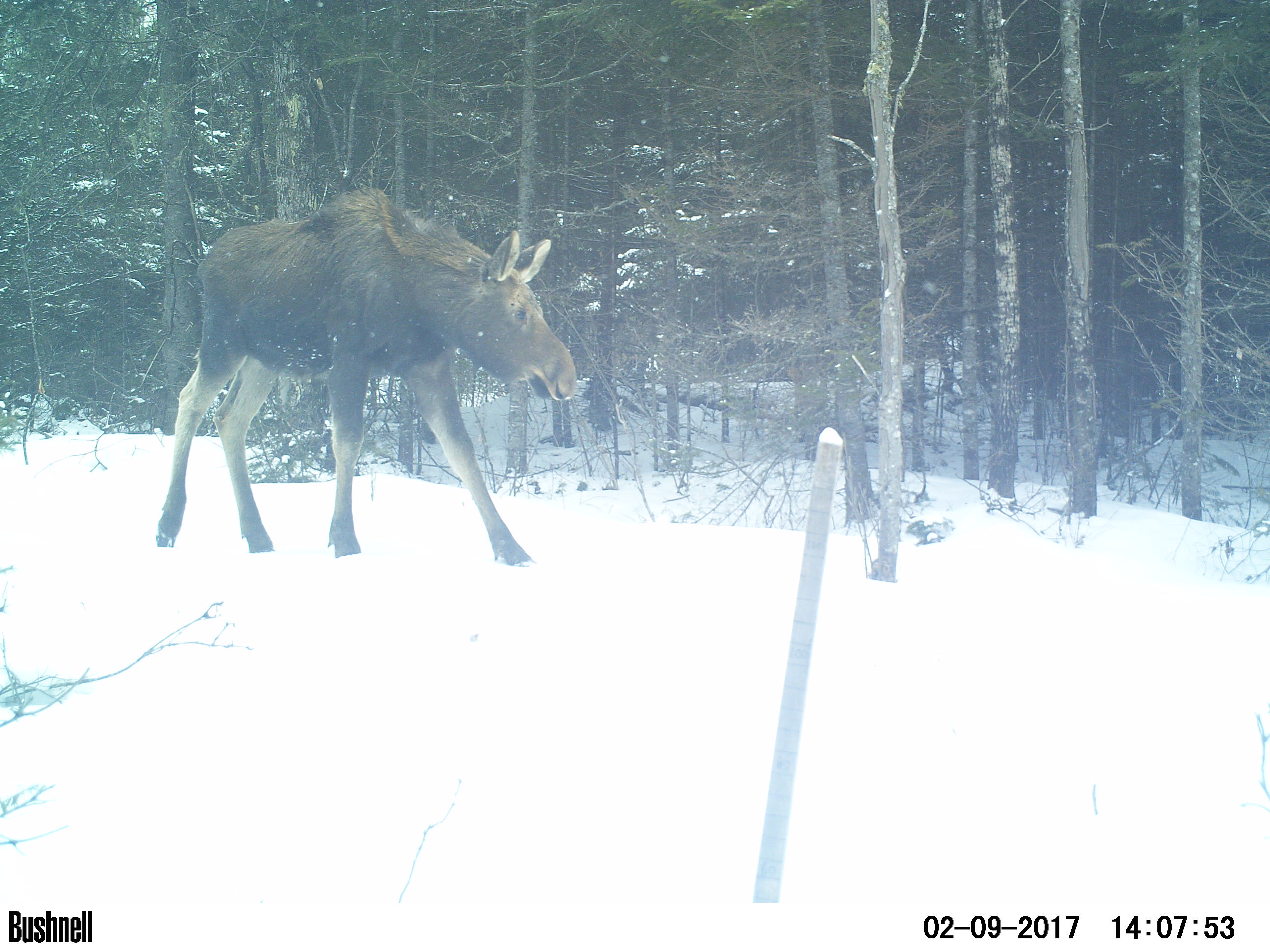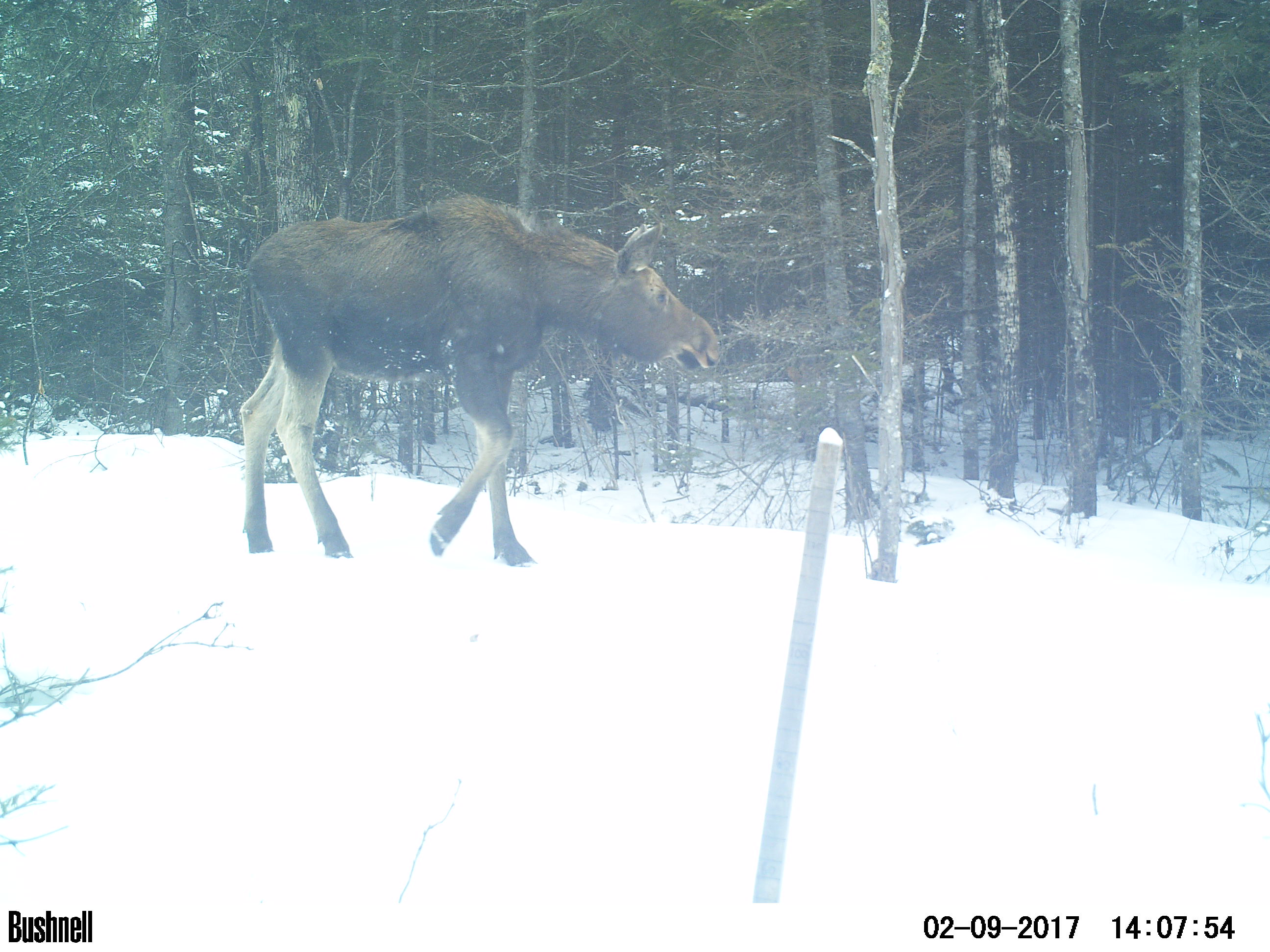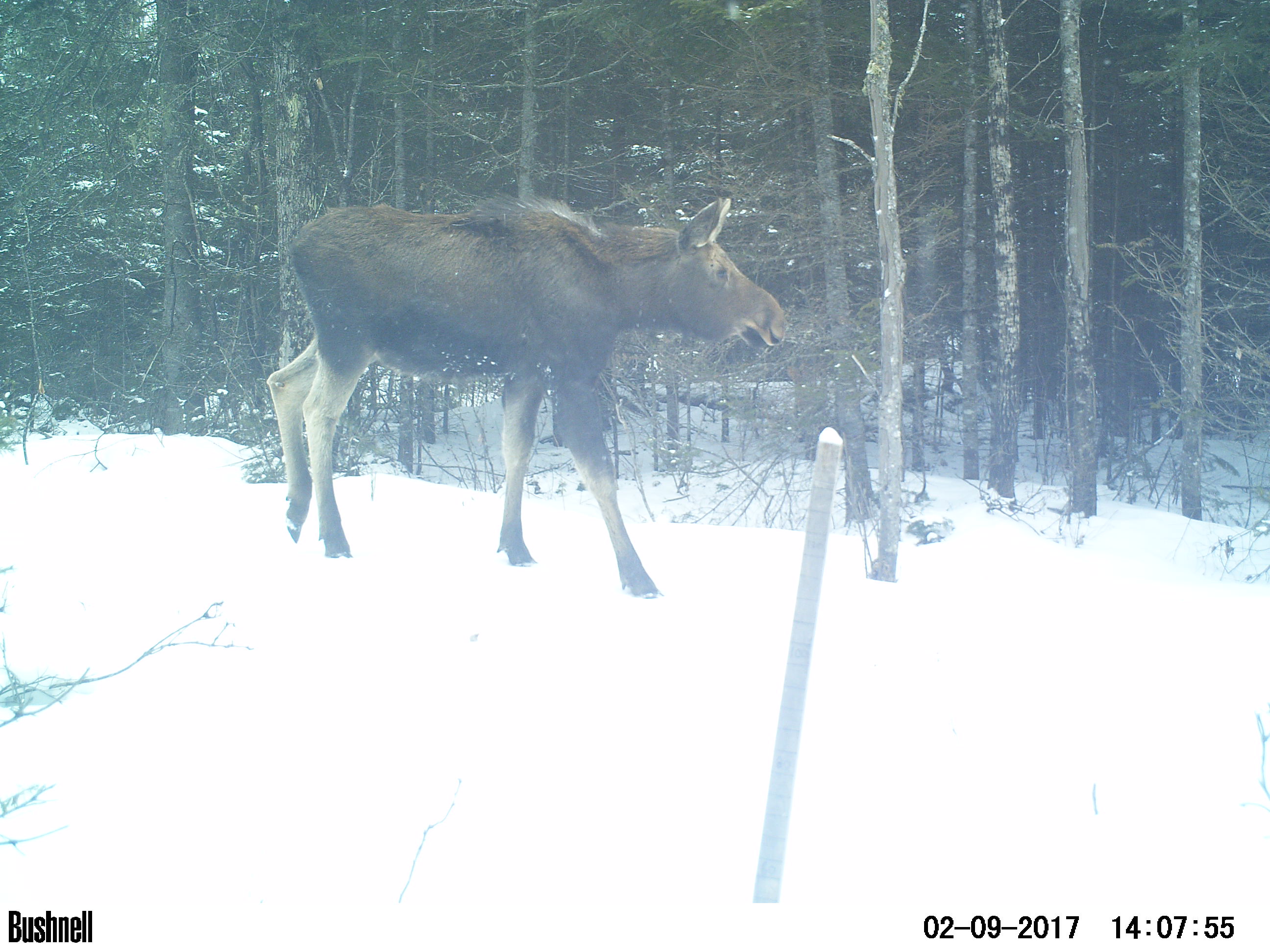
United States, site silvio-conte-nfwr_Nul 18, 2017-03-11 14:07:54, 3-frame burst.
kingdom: Animalia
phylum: Chordata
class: Mammalia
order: Artiodactyla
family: Cervidae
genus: Alces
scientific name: Alces alces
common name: moose